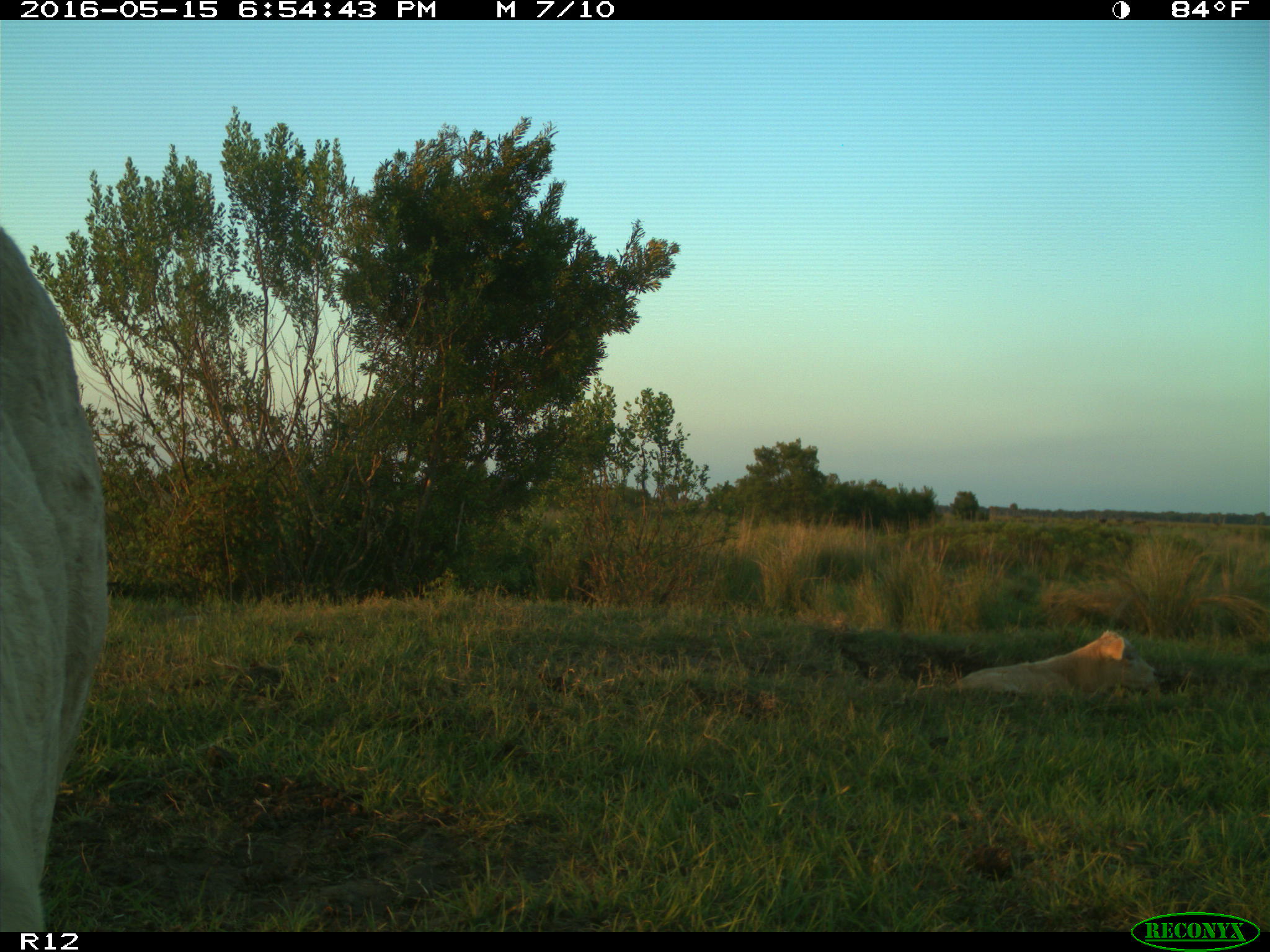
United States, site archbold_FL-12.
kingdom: Animalia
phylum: Chordata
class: Mammalia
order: Artiodactyla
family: Bovidae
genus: Bos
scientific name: Bos taurus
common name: domestic cow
Bos taurus (domestic cow).